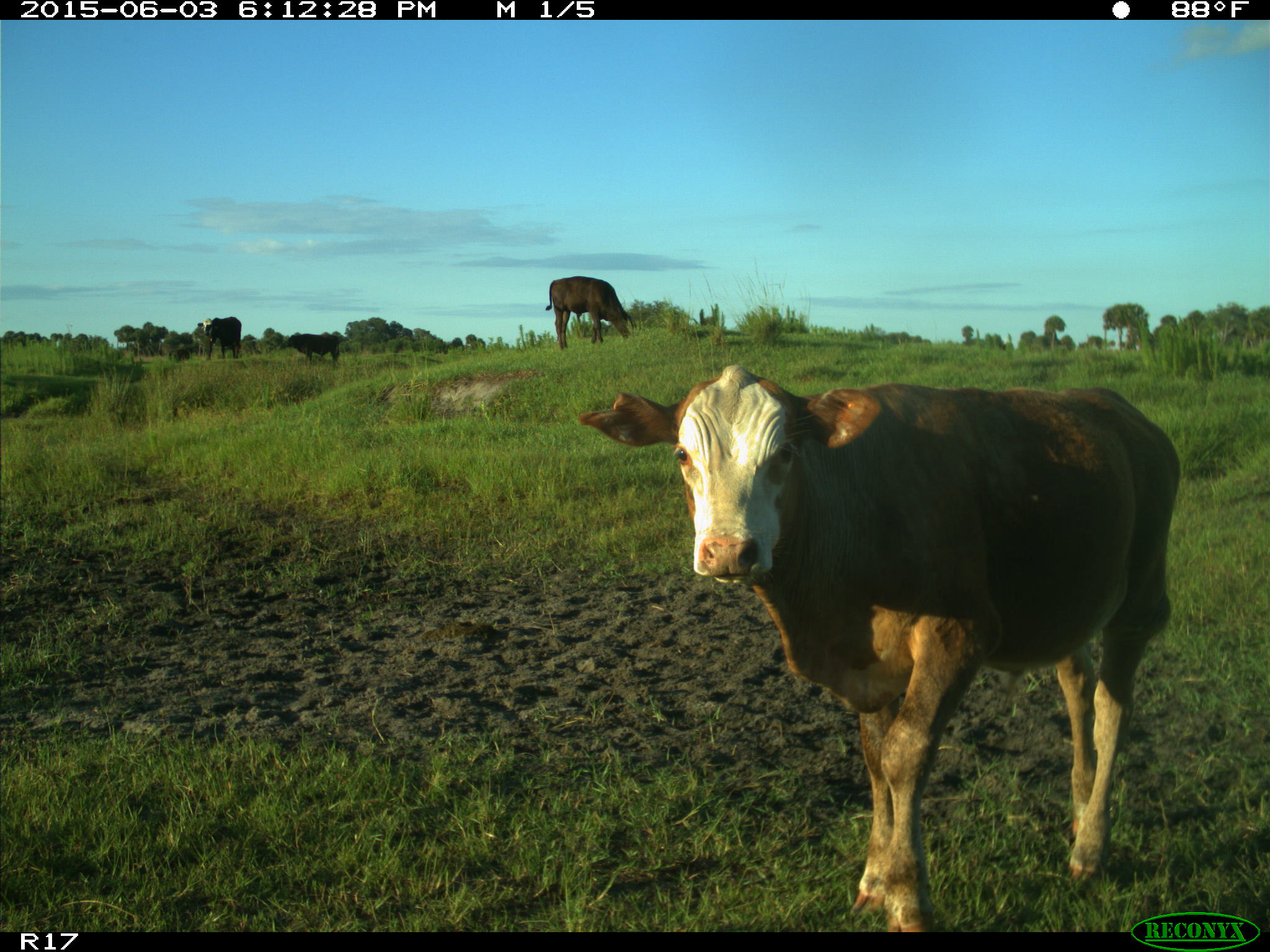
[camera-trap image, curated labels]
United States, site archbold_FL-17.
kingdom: Animalia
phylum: Chordata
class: Mammalia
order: Artiodactyla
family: Bovidae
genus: Bos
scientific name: Bos taurus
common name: domestic cow